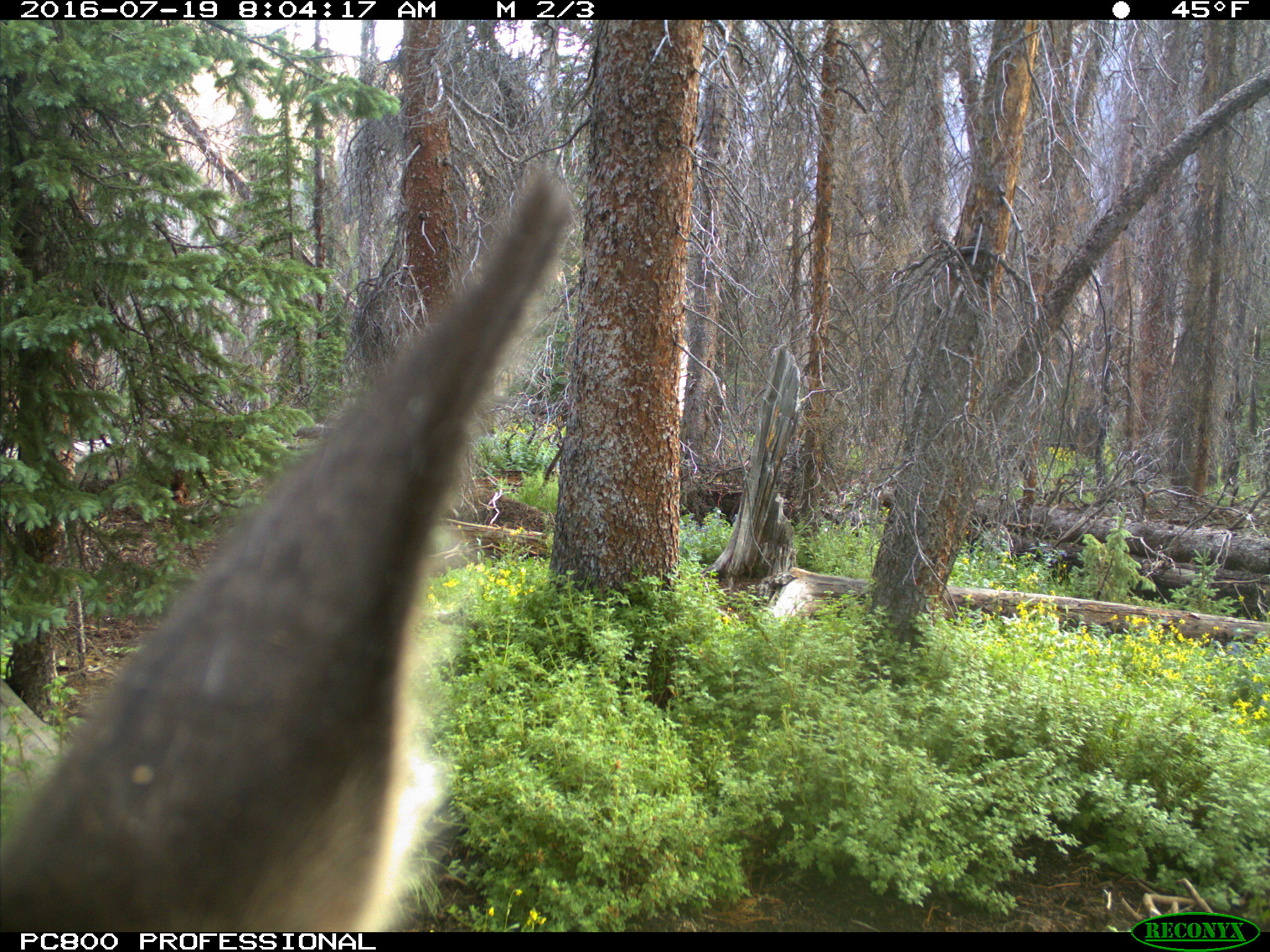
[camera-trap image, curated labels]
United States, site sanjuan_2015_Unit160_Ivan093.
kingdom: Animalia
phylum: Chordata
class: Mammalia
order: Artiodactyla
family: Cervidae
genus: Cervus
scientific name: Cervus elaphus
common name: red deer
Cervus elaphus (red deer).